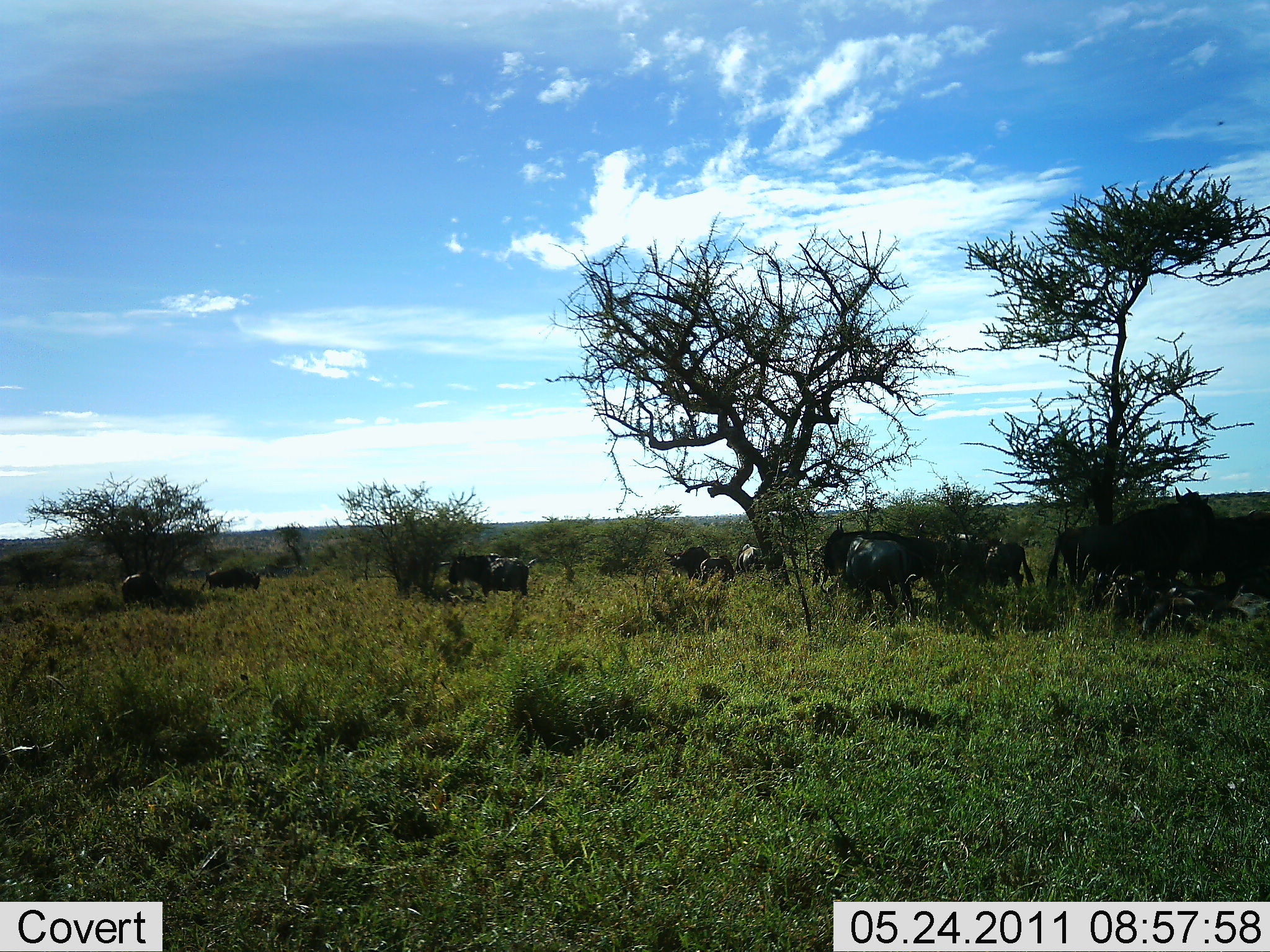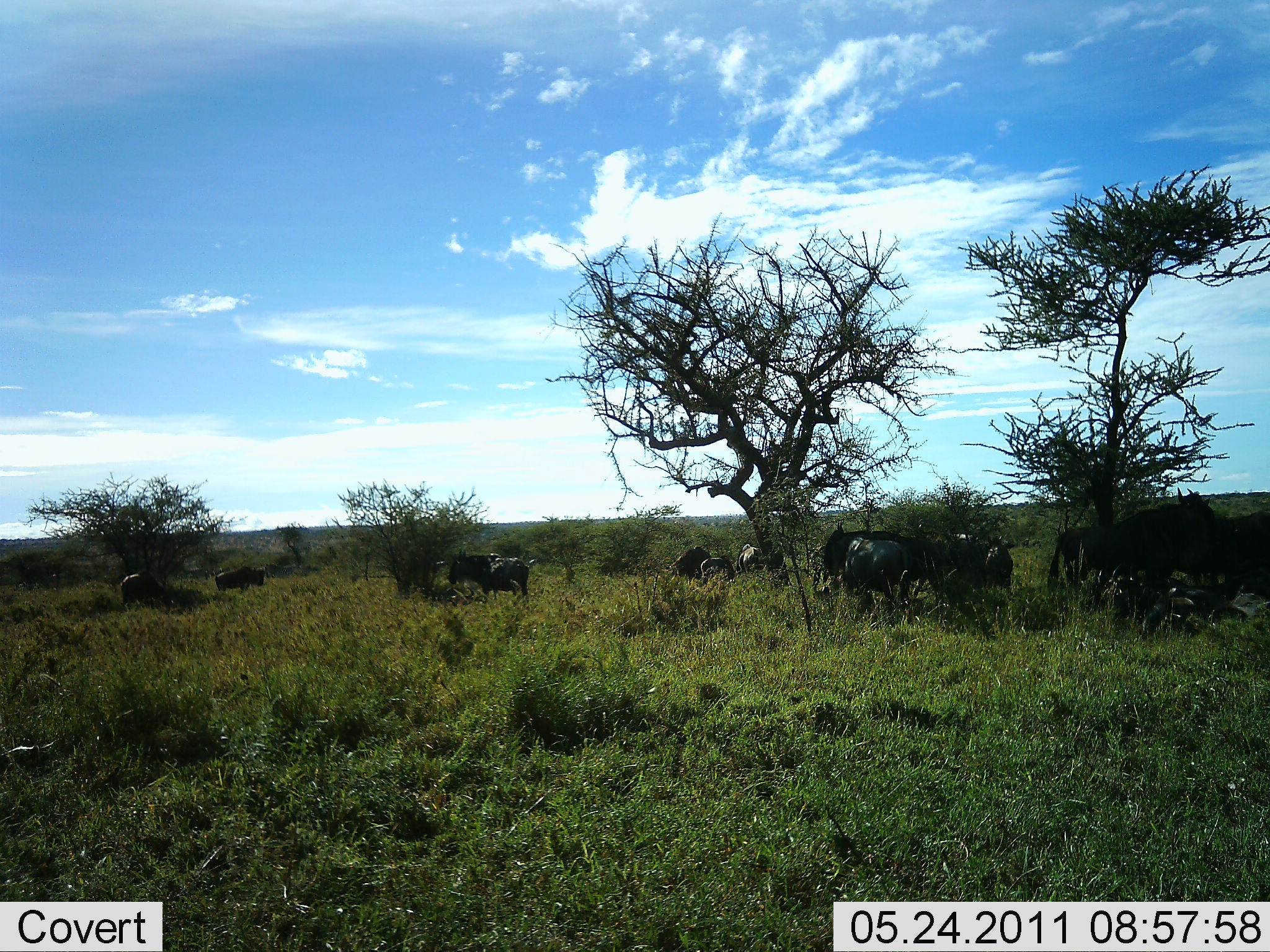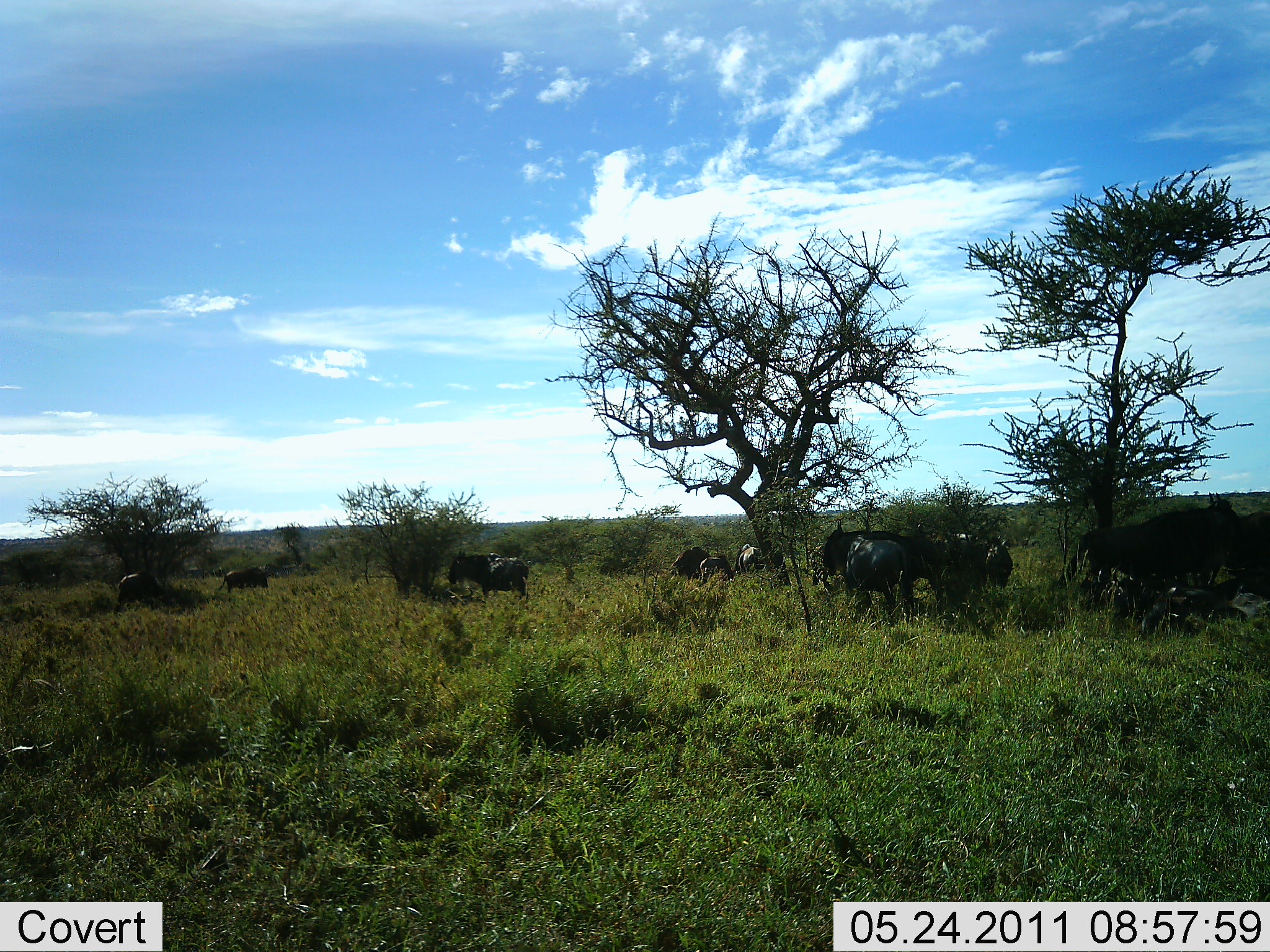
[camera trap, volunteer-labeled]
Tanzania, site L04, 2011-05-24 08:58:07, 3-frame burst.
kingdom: Animalia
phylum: Chordata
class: Mammalia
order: Artiodactyla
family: Bovidae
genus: Connochaetes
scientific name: Connochaetes taurinus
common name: blue wildebeest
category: wildebeest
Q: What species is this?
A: Wildebeest (blue wildebeest) (Connochaetes taurinus).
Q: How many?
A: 11-50.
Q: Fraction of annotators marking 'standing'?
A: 70%.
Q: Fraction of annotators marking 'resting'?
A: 20%.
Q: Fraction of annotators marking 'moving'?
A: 10%.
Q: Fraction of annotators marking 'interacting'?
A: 0%.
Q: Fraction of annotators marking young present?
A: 0%.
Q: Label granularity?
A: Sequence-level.